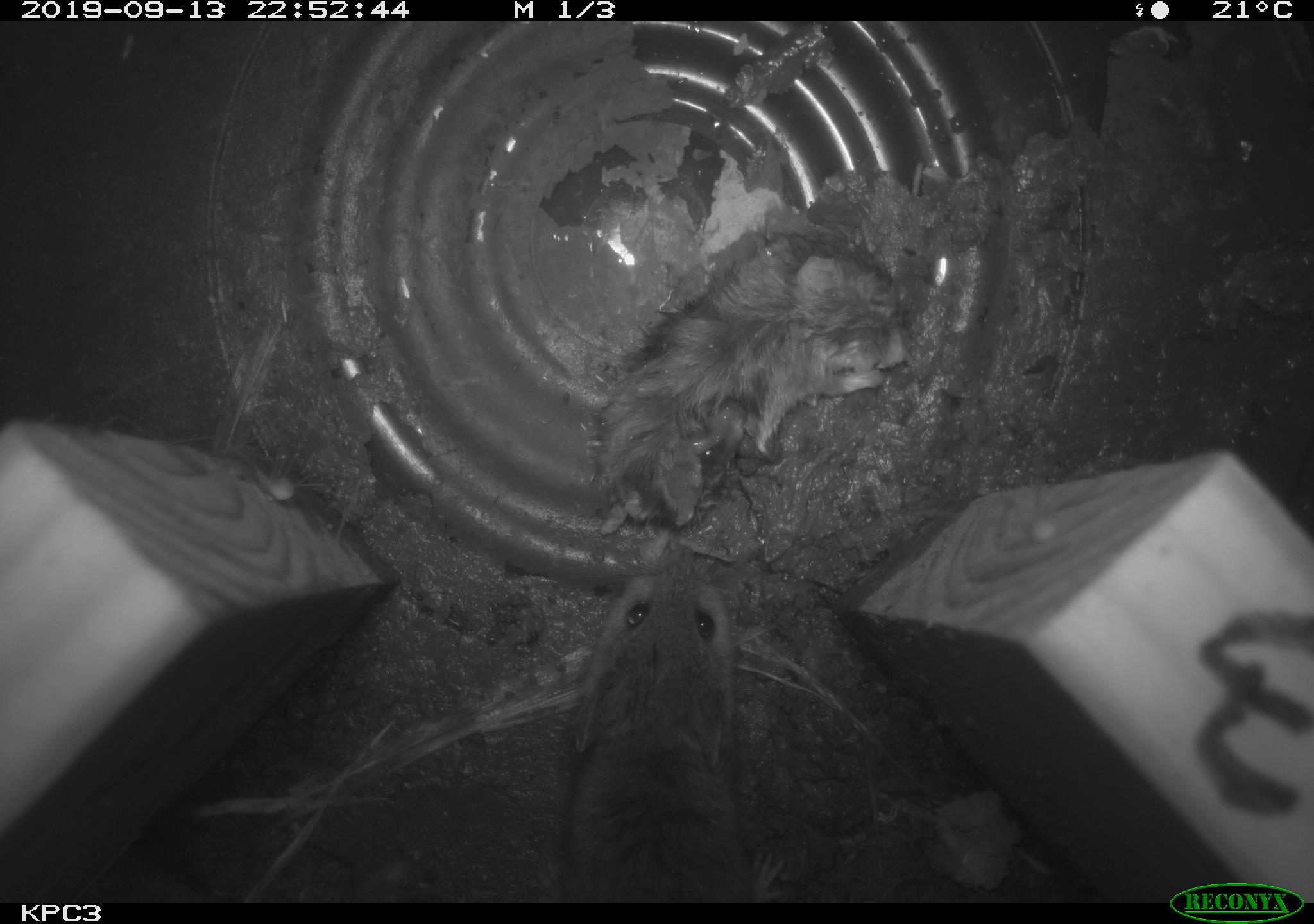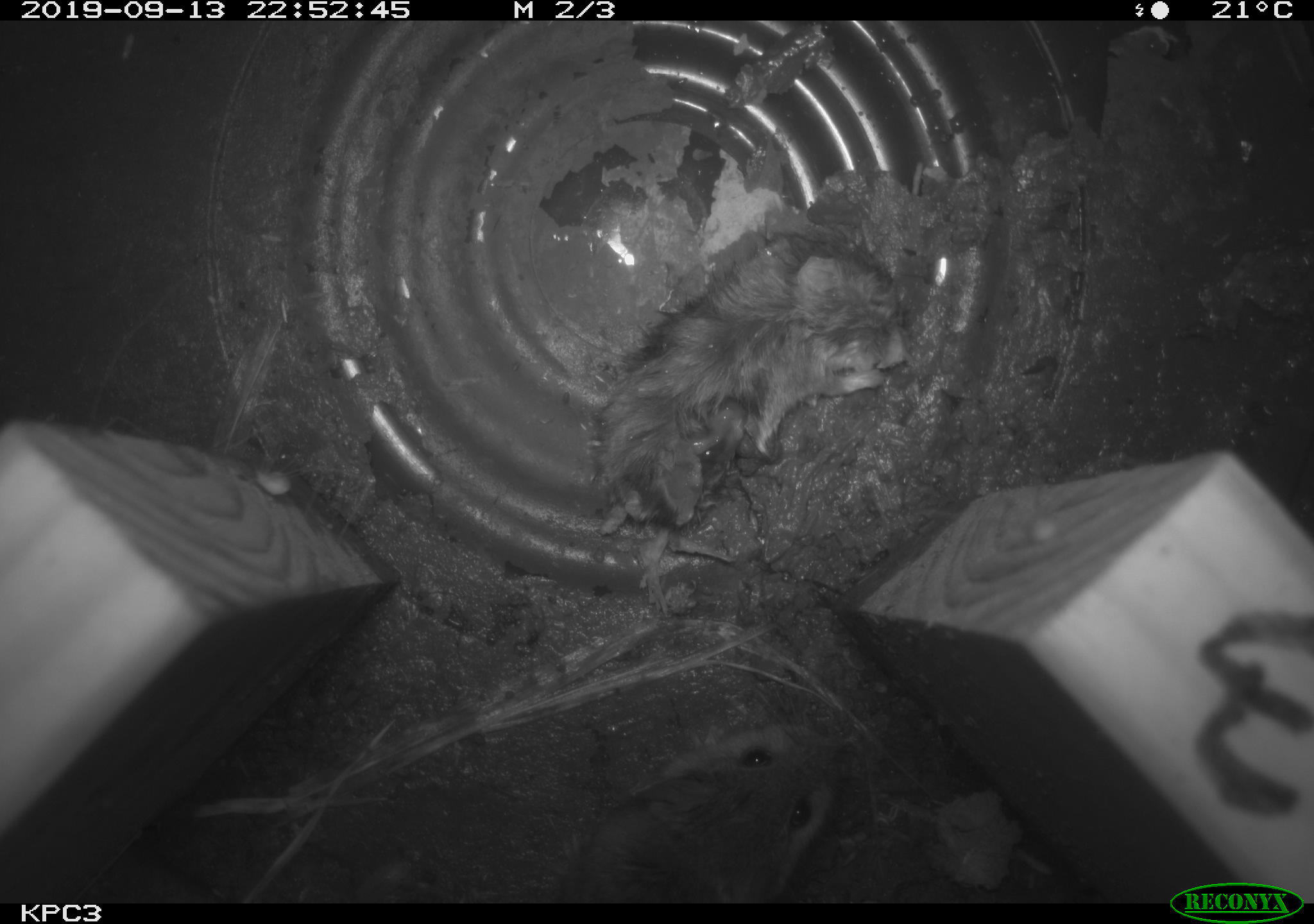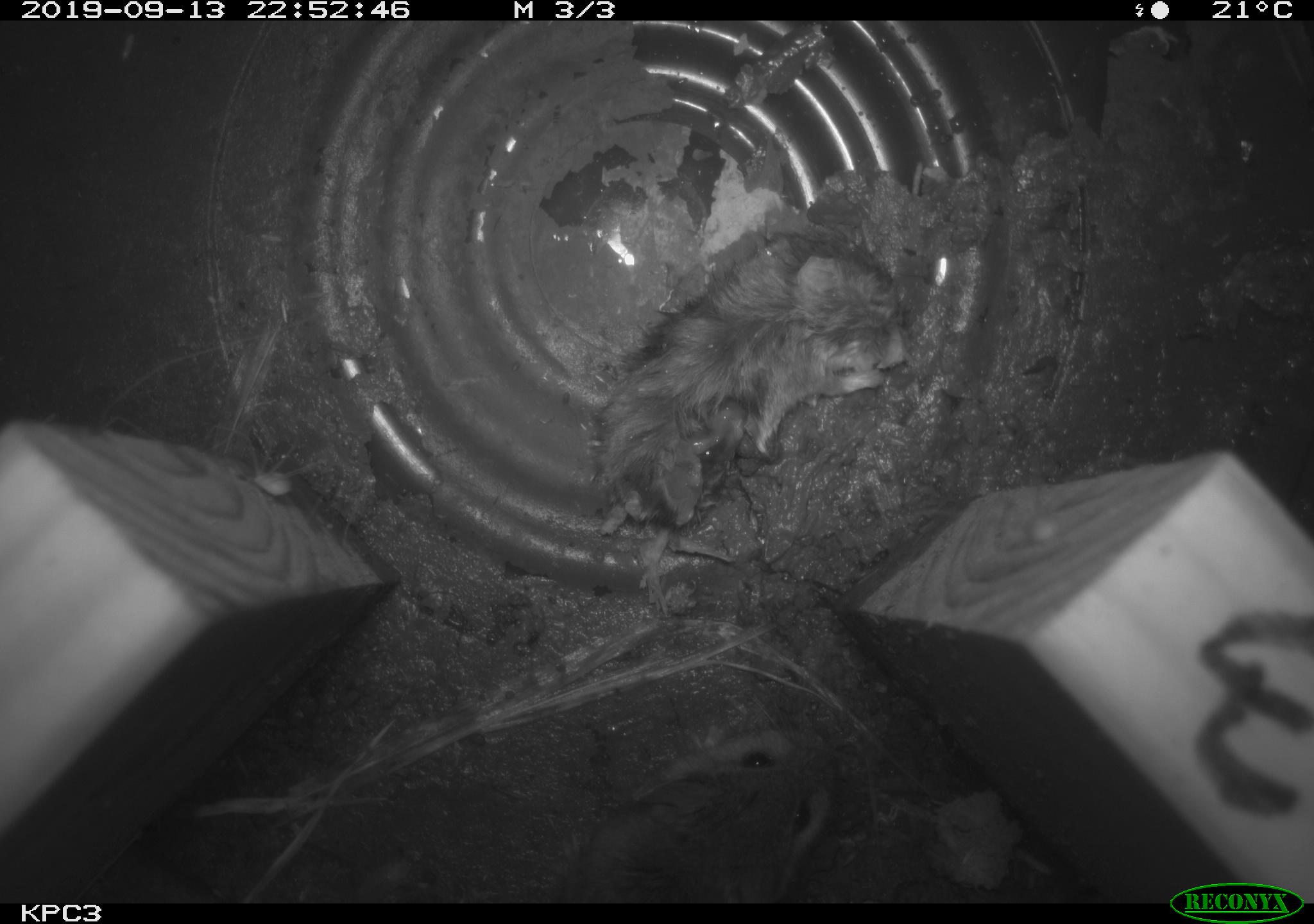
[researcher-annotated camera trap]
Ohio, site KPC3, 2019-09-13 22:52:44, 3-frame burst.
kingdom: Animalia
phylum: Chordata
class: Mammalia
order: Rodentia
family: Cricetidae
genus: Peromyscus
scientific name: Peromyscus leucopus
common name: white-footed mouse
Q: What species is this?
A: White-footed mouse (Peromyscus leucopus).